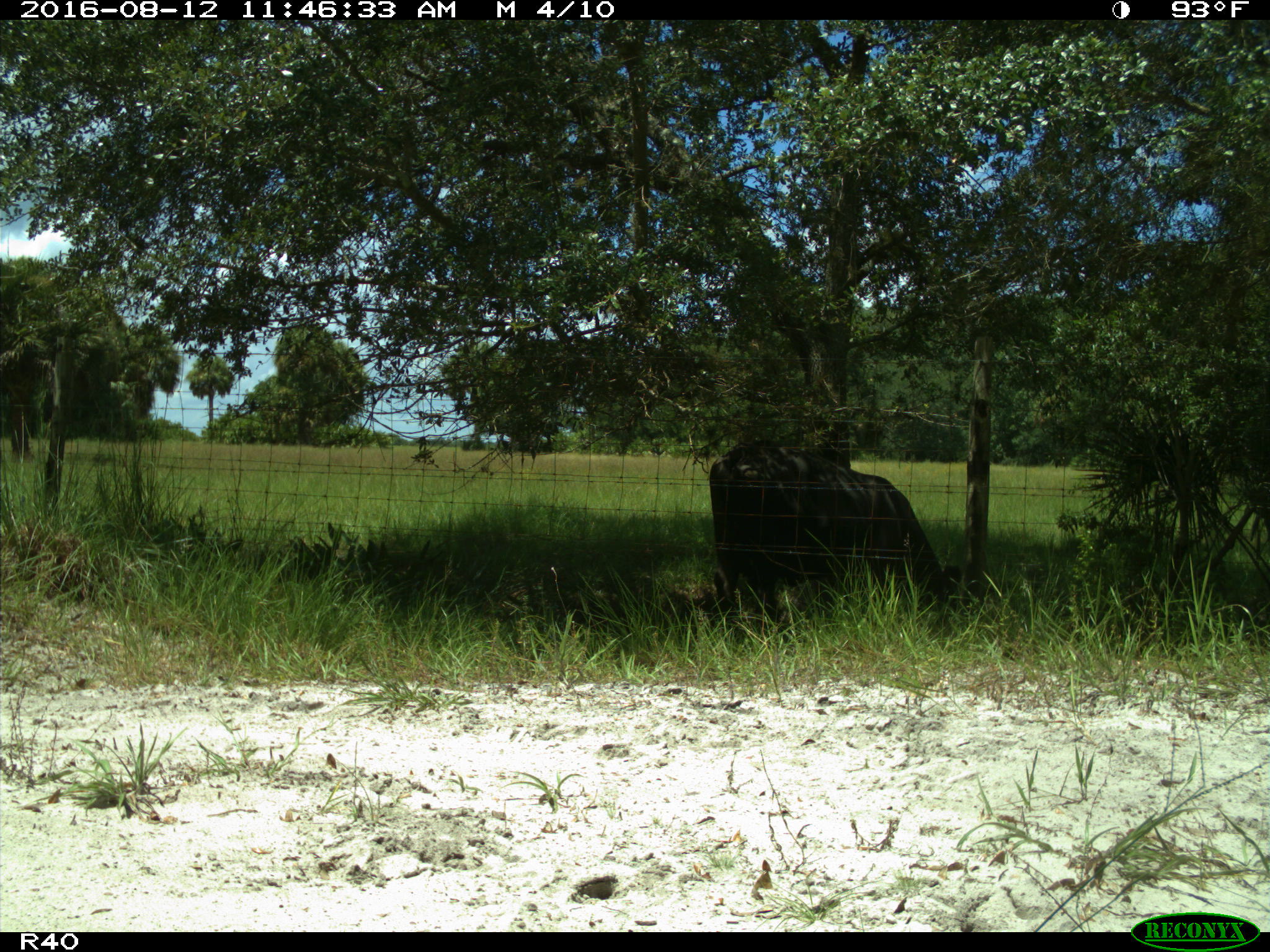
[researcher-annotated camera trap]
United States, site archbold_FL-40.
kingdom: Animalia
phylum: Chordata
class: Mammalia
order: Artiodactyla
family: Bovidae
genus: Bos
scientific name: Bos taurus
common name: domestic cow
Bos taurus (domestic cow).